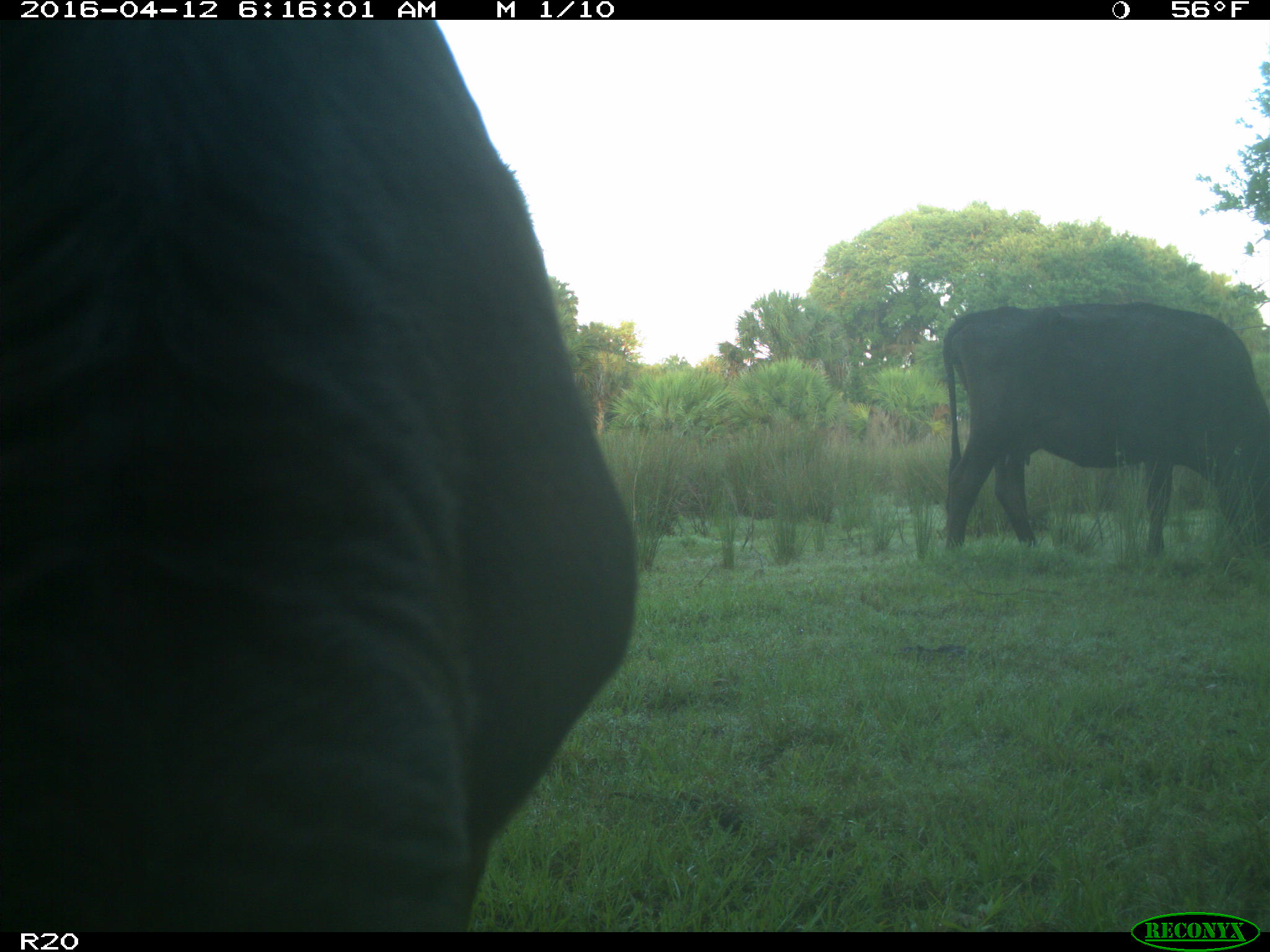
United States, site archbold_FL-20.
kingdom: Animalia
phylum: Chordata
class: Mammalia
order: Artiodactyla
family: Bovidae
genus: Bos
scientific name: Bos taurus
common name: domestic cow